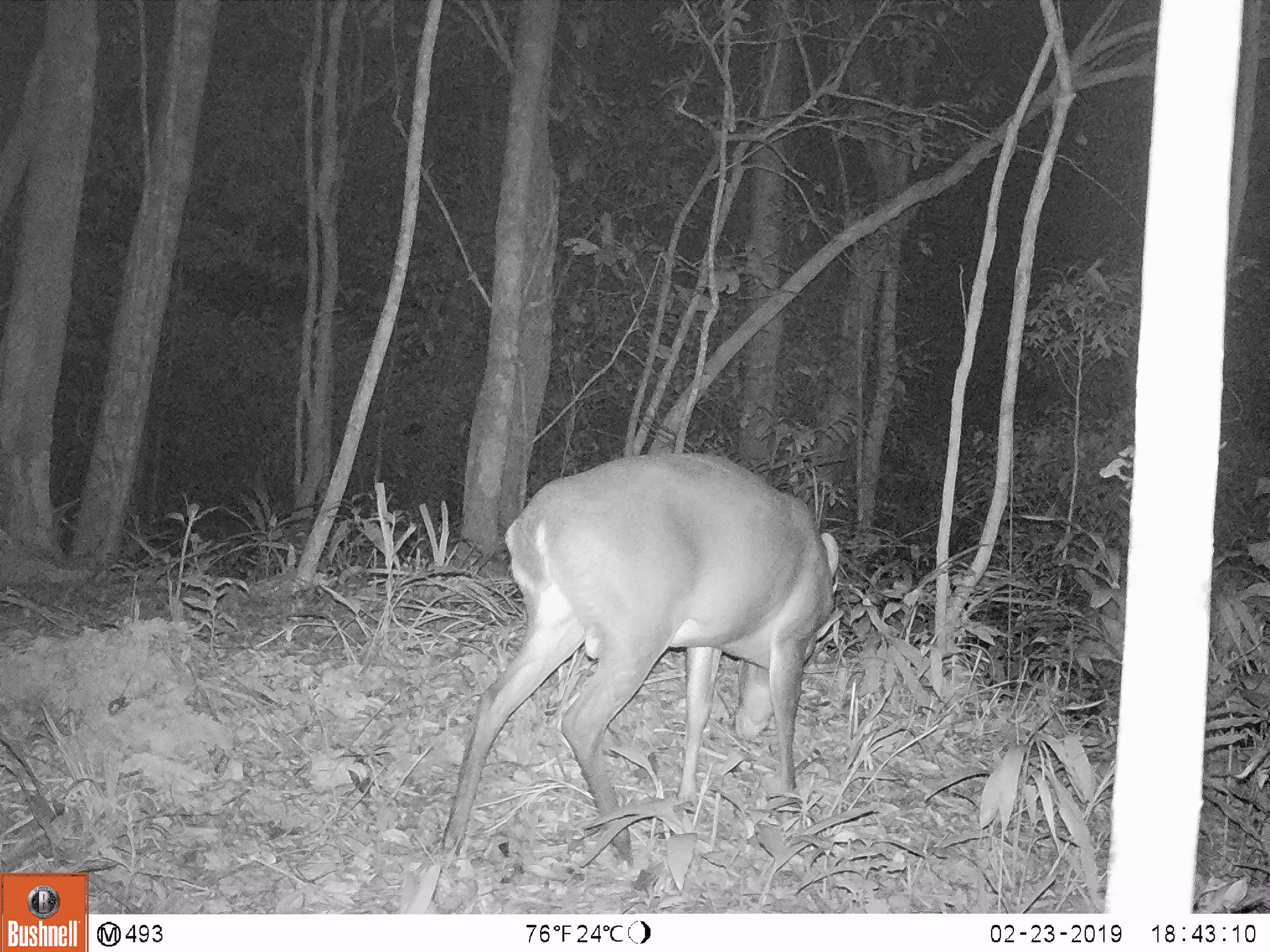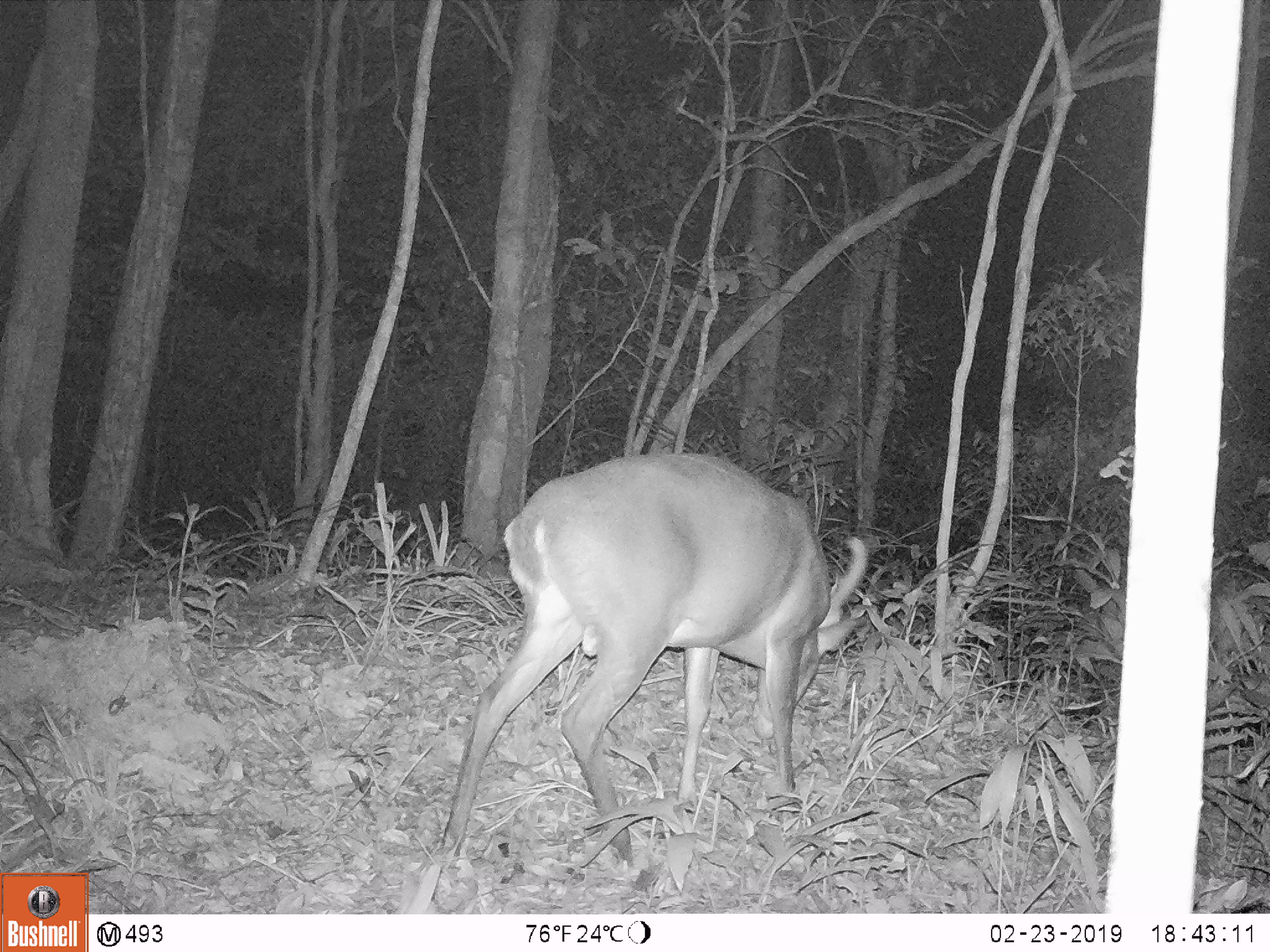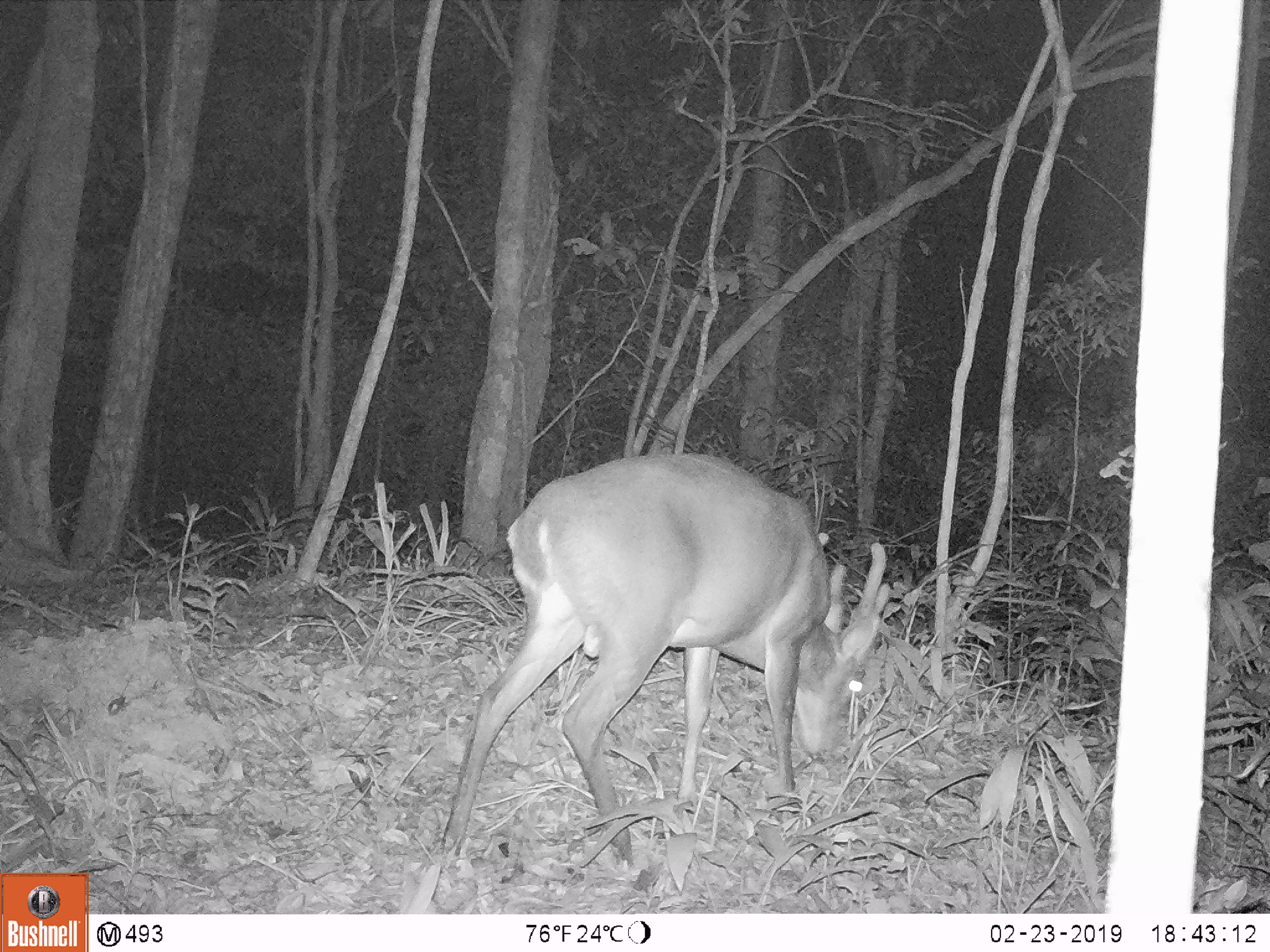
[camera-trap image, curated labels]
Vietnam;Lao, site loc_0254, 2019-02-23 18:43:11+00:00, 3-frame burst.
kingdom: Animalia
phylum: Chordata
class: Mammalia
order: Artiodactyla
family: Cervidae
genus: Muntiacus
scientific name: Muntiacus vuquangensis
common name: large-antlered muntjac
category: large antlered muntjac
Large antlered muntjac (large-antlered muntjac) (Muntiacus vuquangensis). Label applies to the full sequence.